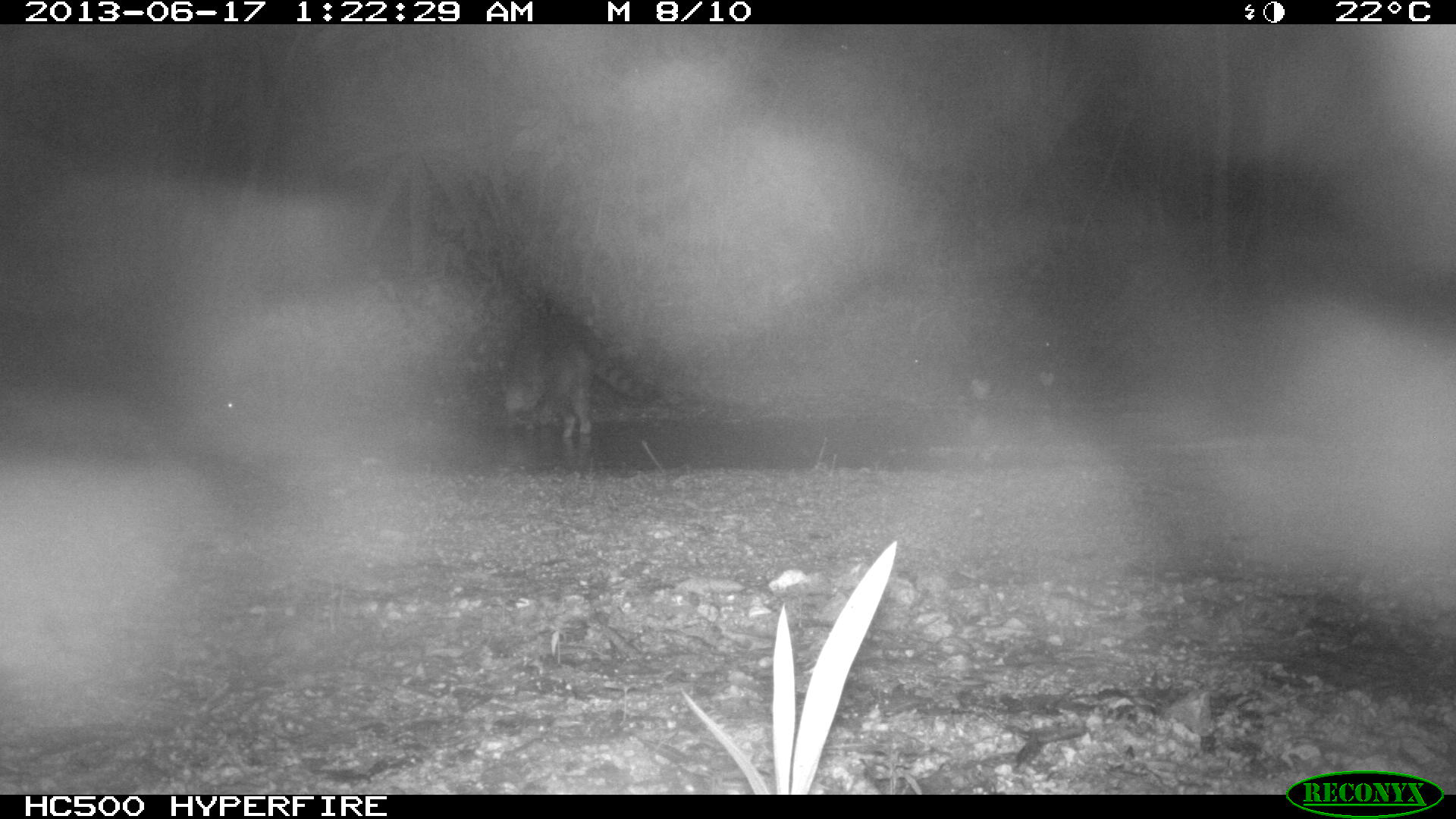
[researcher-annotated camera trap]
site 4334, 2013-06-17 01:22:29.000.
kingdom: Animalia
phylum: Chordata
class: Mammalia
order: Carnivora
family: Procyonidae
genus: Procyon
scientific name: Procyon lotor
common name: common raccoon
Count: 1.